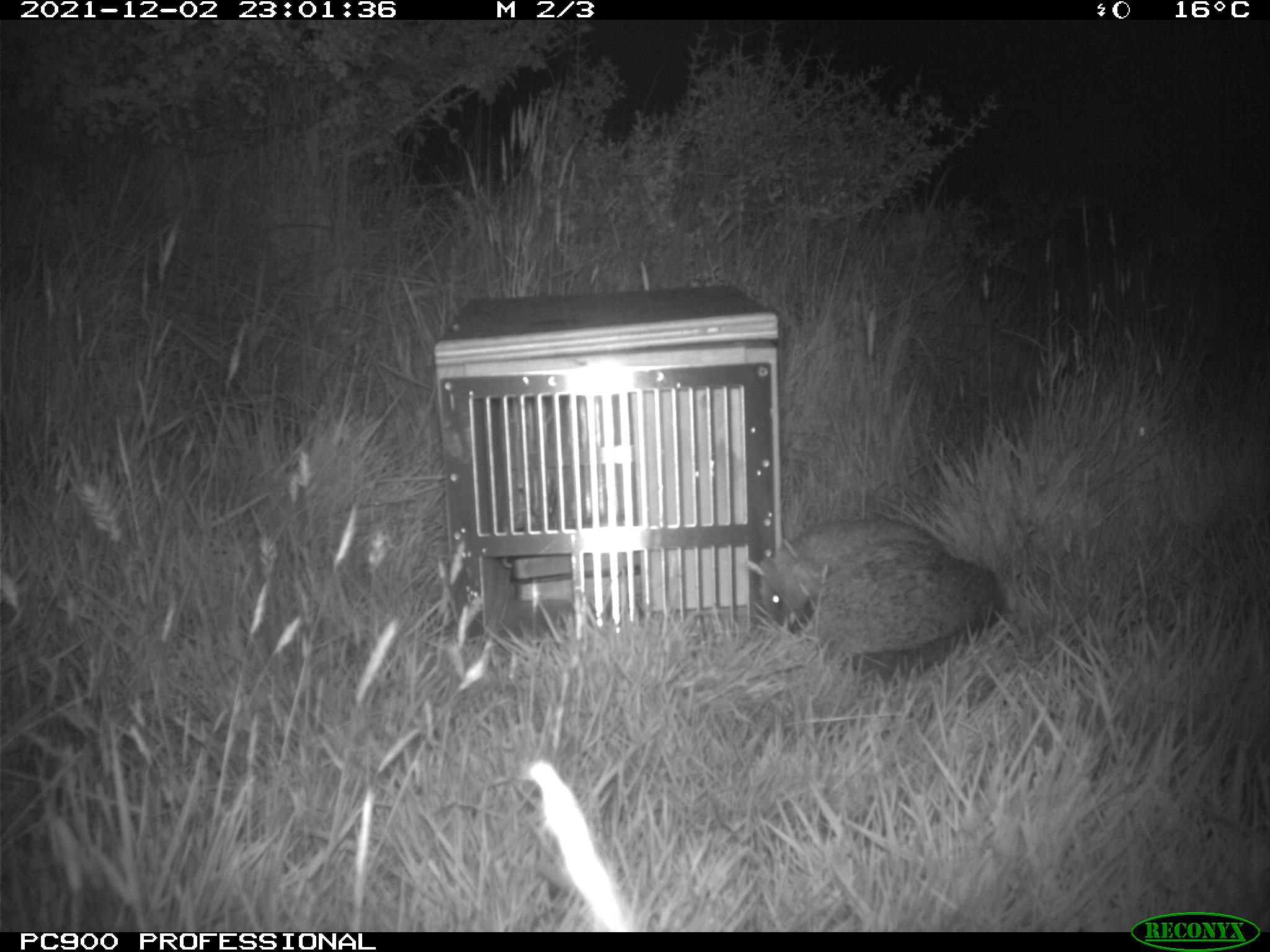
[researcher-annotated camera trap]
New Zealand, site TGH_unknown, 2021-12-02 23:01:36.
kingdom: Animalia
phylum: Chordata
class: Mammalia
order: Eulipotyphla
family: Erinaceidae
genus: Erinaceus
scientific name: Erinaceus europaeus europaeus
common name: european hedgehog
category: hedgehog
Hedgehog (european hedgehog) (Erinaceus europaeus europaeus).